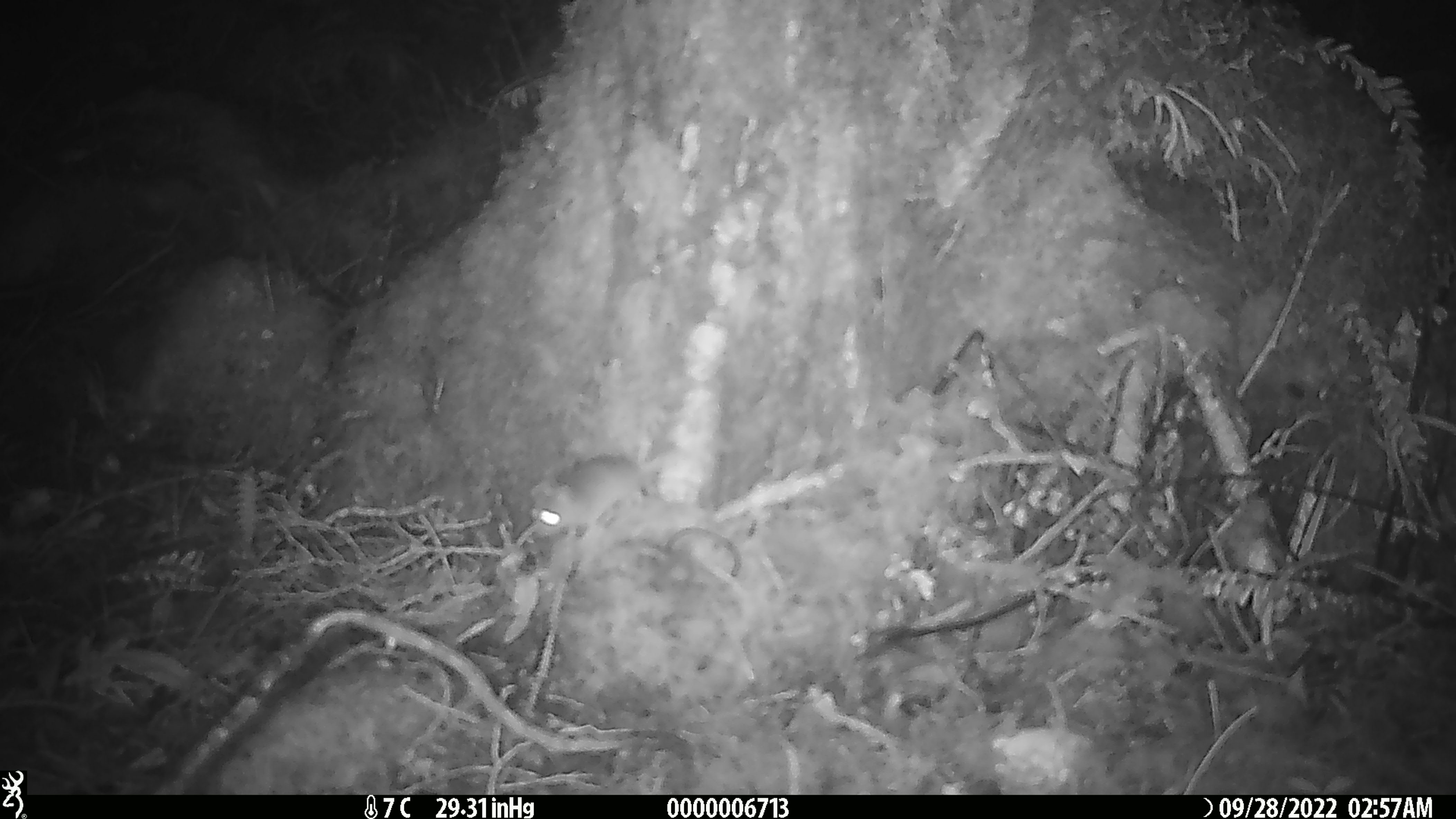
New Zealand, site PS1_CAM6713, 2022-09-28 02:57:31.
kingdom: Animalia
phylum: Chordata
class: Mammalia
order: Rodentia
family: Muridae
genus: Mus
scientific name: Mus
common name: mouse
Mouse (Mus).